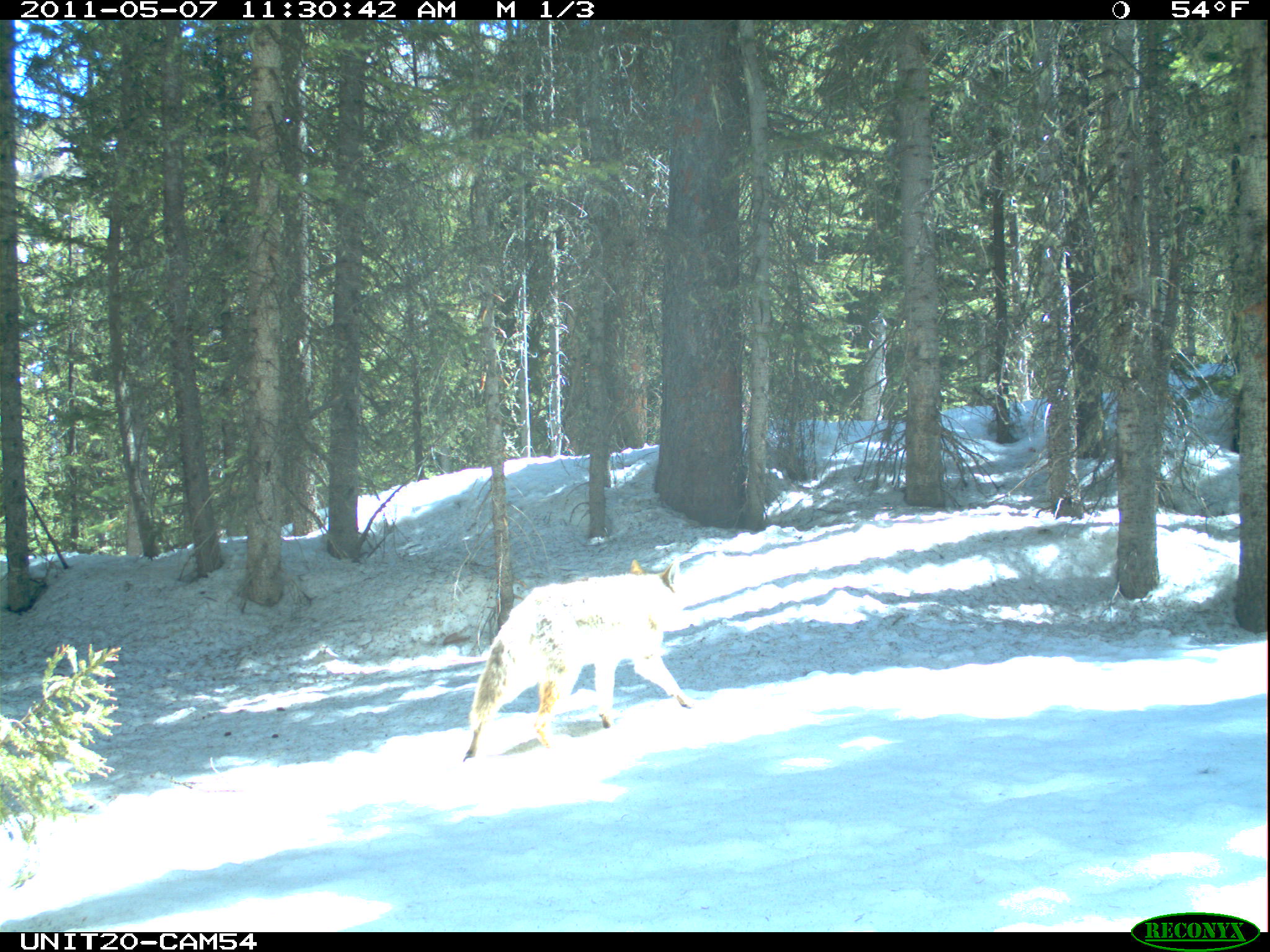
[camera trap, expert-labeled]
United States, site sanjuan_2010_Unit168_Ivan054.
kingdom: Animalia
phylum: Chordata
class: Mammalia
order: Carnivora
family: Canidae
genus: Canis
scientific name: Canis latrans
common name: coyote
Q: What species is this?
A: Canis latrans (coyote).